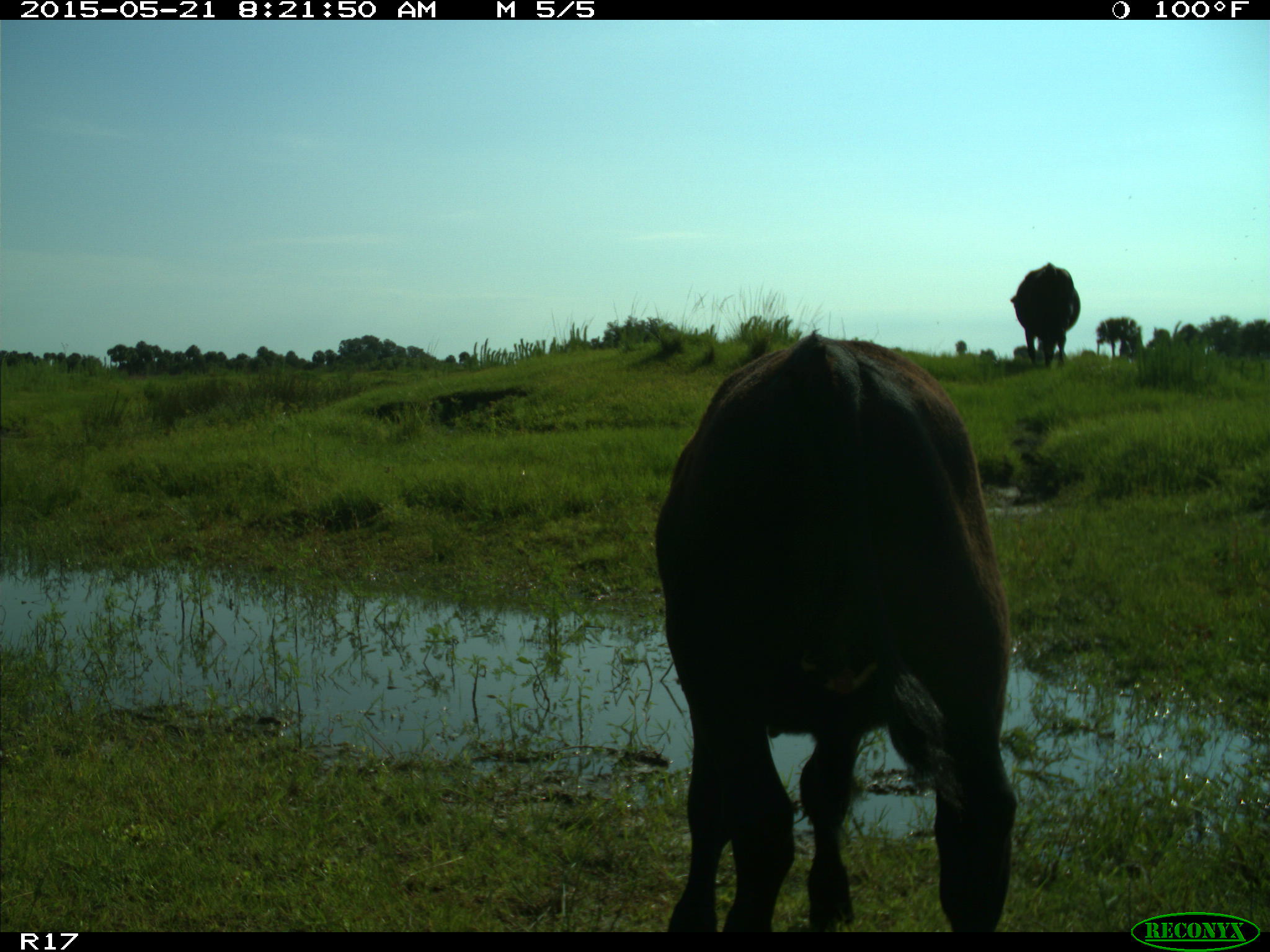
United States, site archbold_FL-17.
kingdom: Animalia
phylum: Chordata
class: Mammalia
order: Artiodactyla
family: Bovidae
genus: Bos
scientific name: Bos taurus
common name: domestic cow